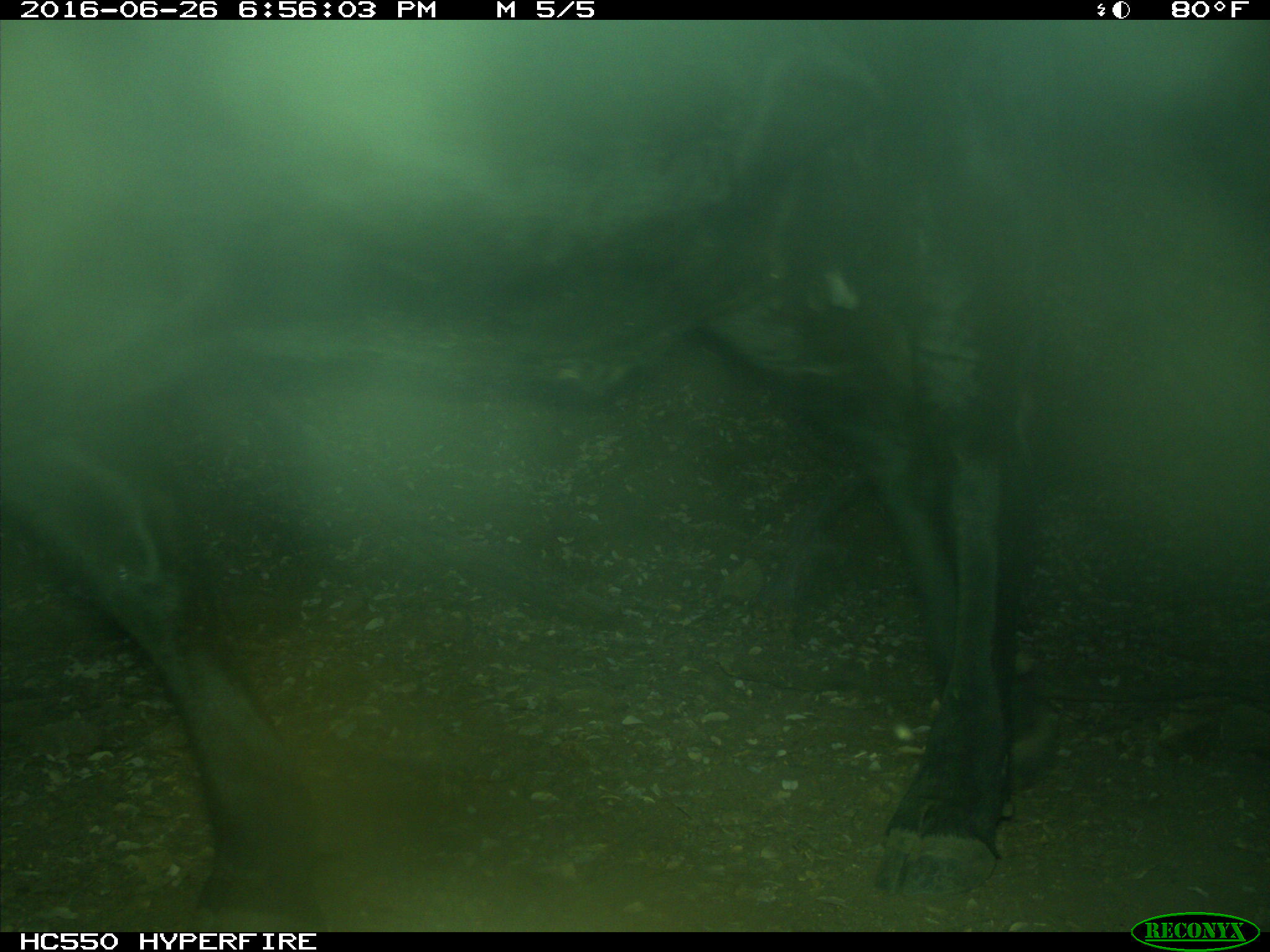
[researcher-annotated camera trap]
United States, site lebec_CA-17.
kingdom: Animalia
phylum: Chordata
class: Mammalia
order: Artiodactyla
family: Bovidae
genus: Bos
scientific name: Bos taurus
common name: domestic cow